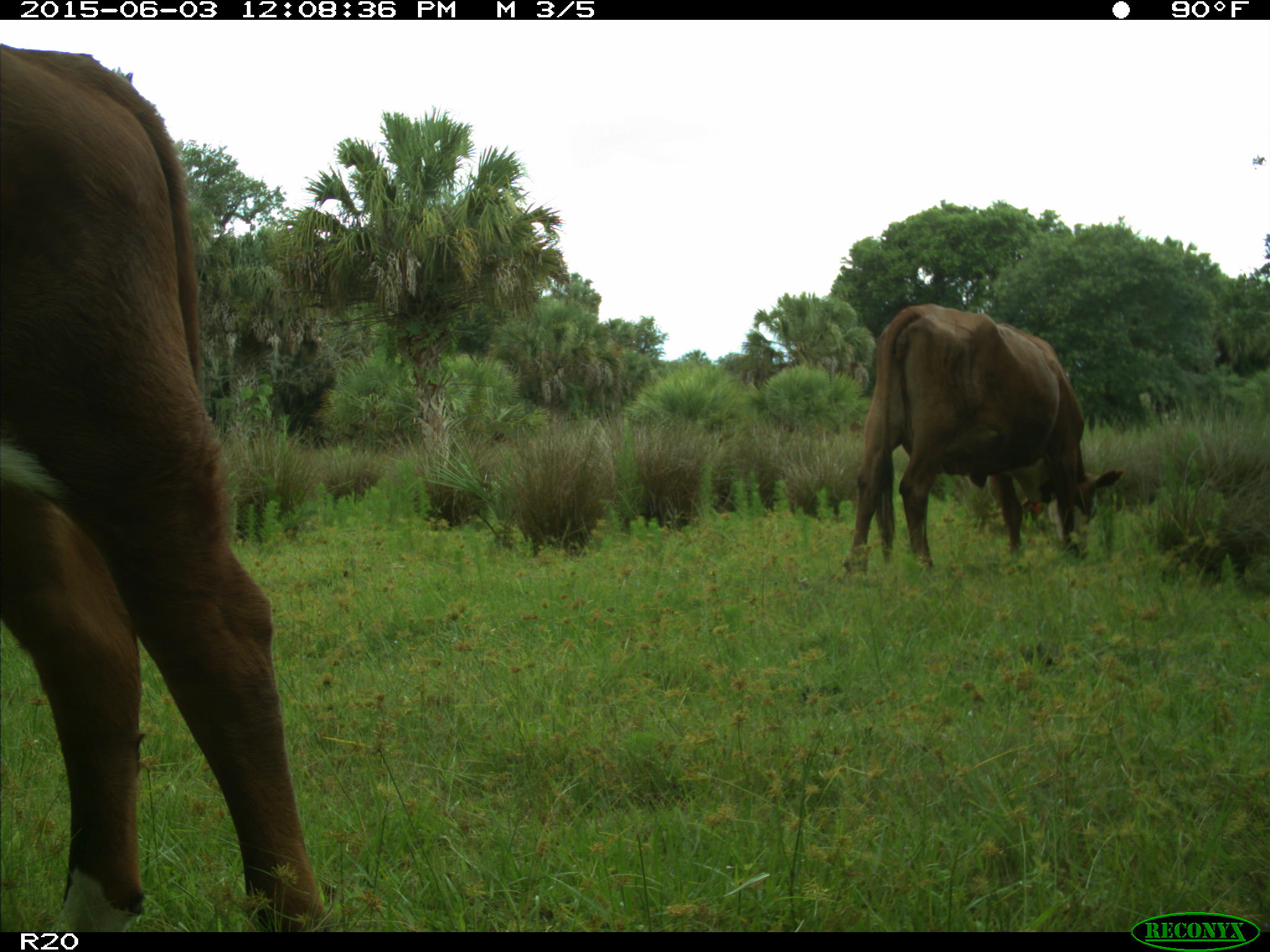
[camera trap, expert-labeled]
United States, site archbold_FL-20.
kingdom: Animalia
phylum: Chordata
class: Mammalia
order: Artiodactyla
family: Bovidae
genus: Bos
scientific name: Bos taurus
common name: domestic cow